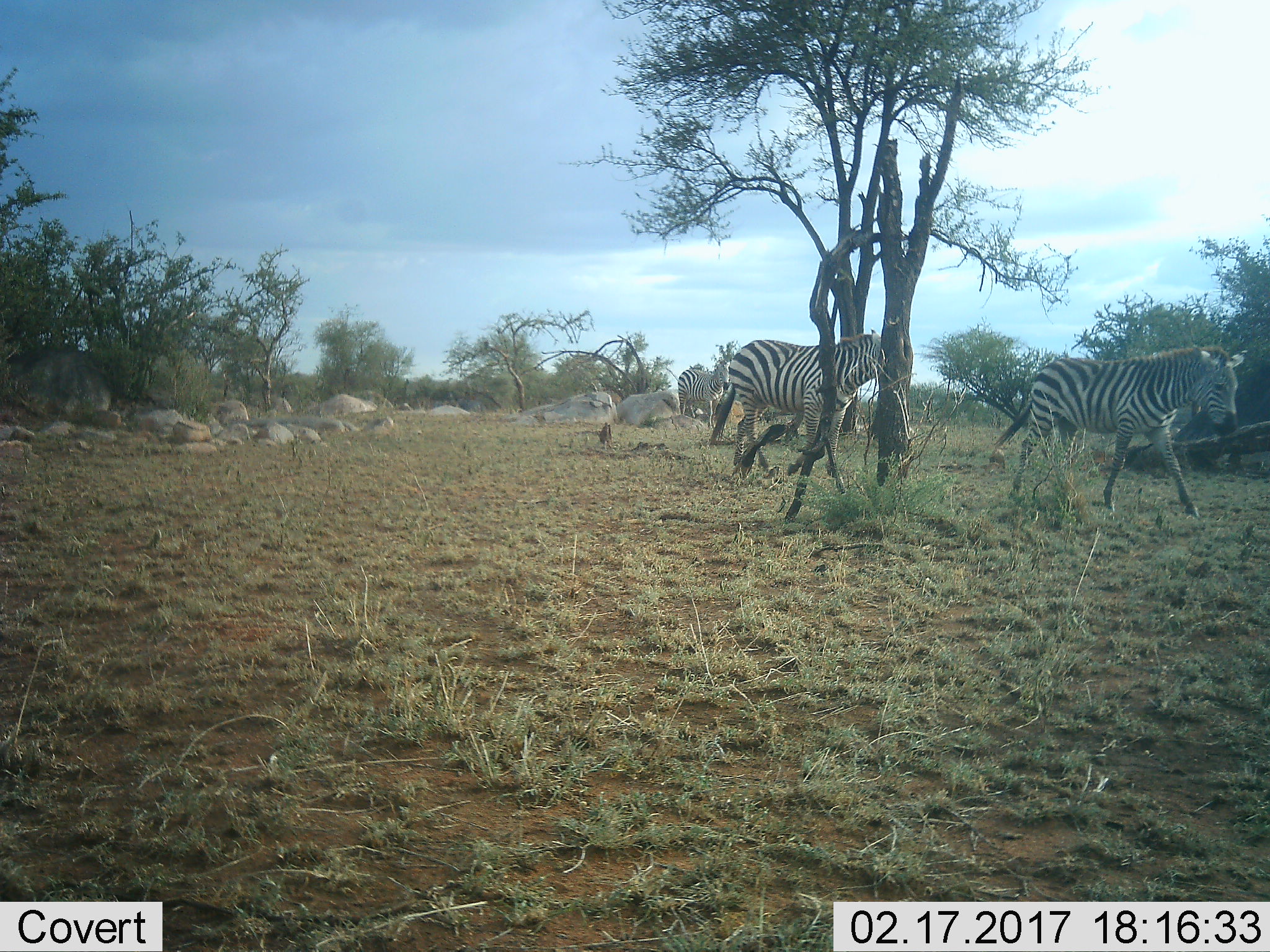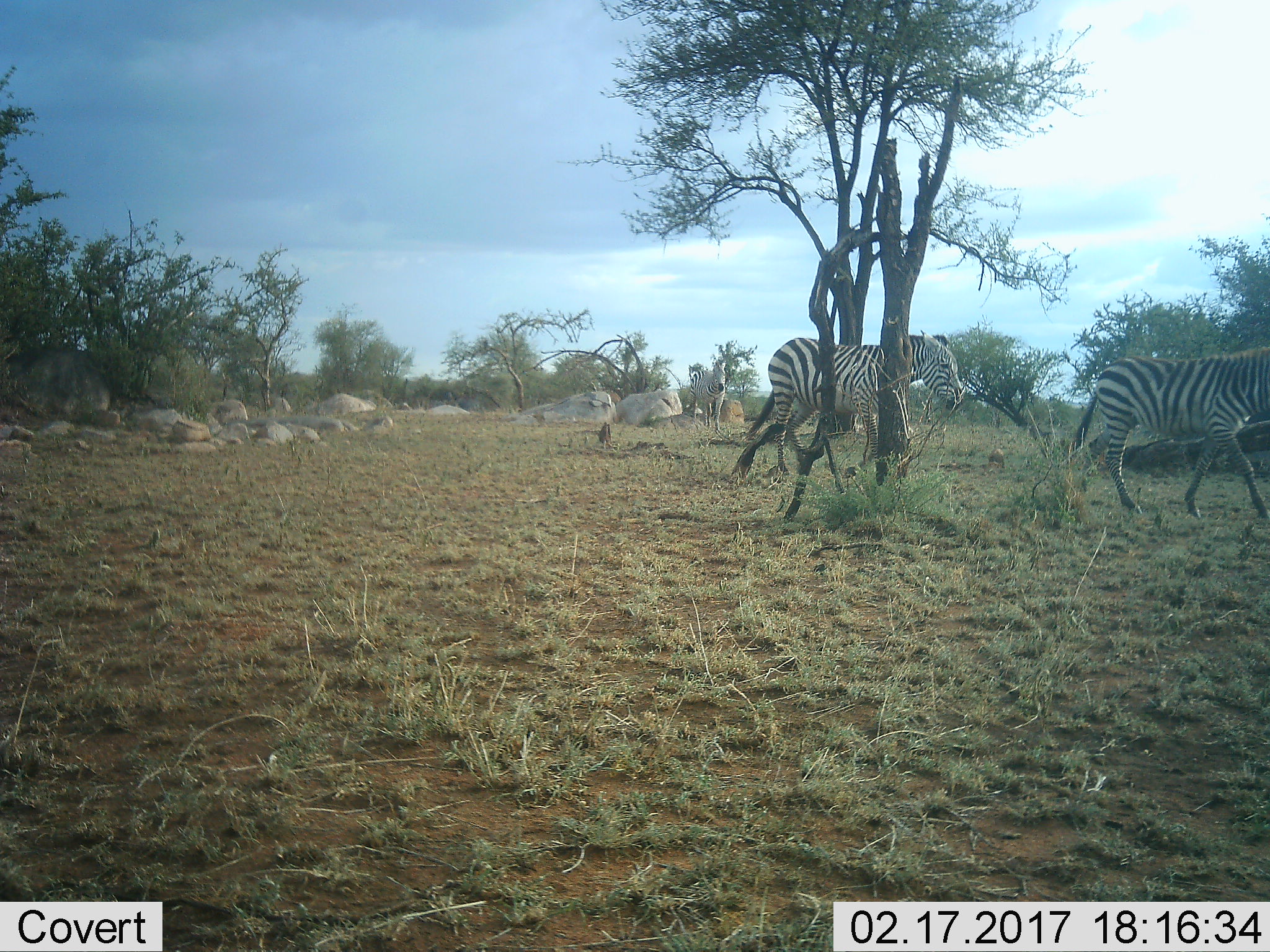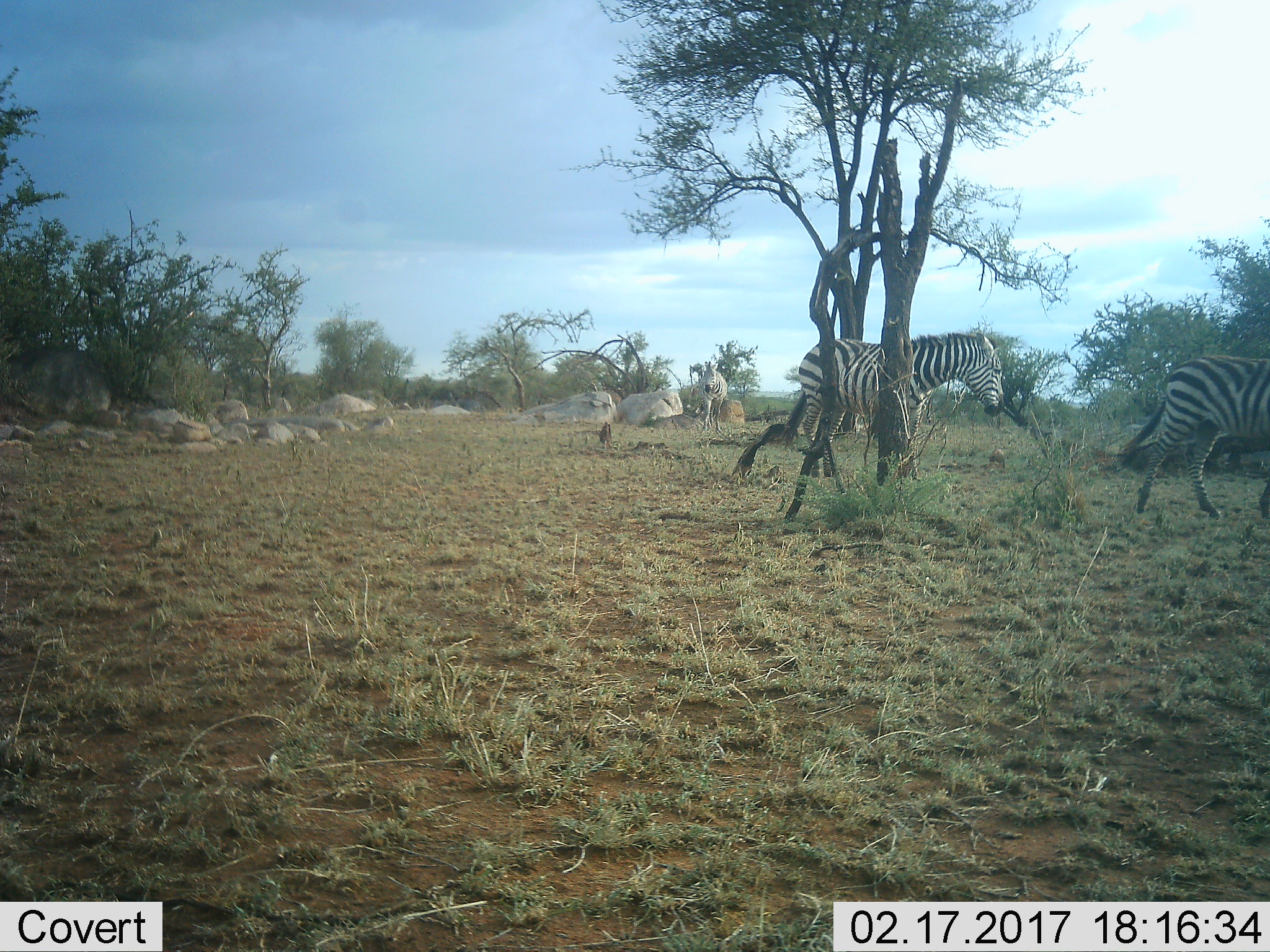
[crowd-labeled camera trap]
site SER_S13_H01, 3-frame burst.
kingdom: Animalia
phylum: Chordata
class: Mammalia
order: Perissodactyla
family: Equidae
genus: Equus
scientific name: Equus quagga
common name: plains zebra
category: zebraplains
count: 3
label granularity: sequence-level